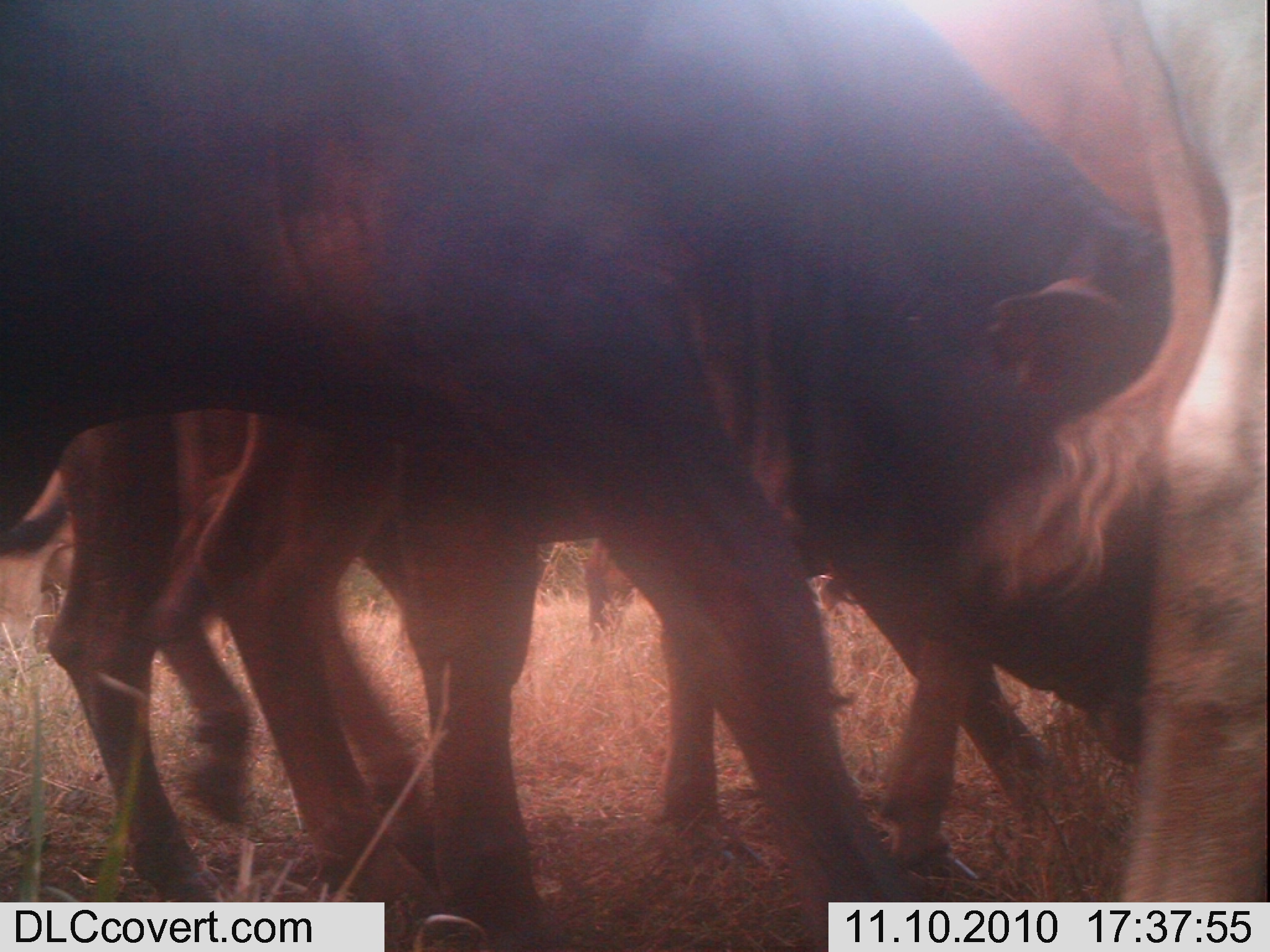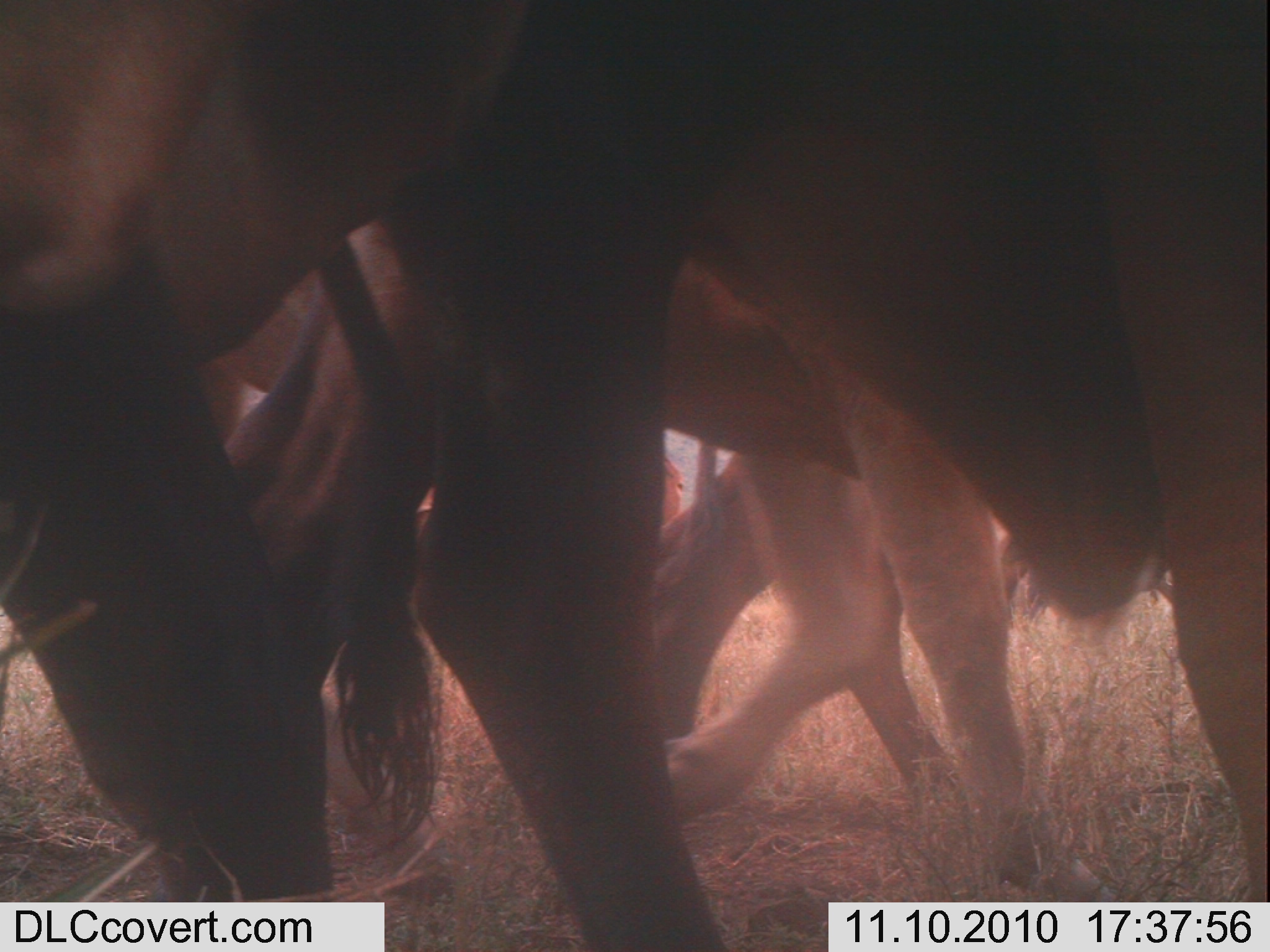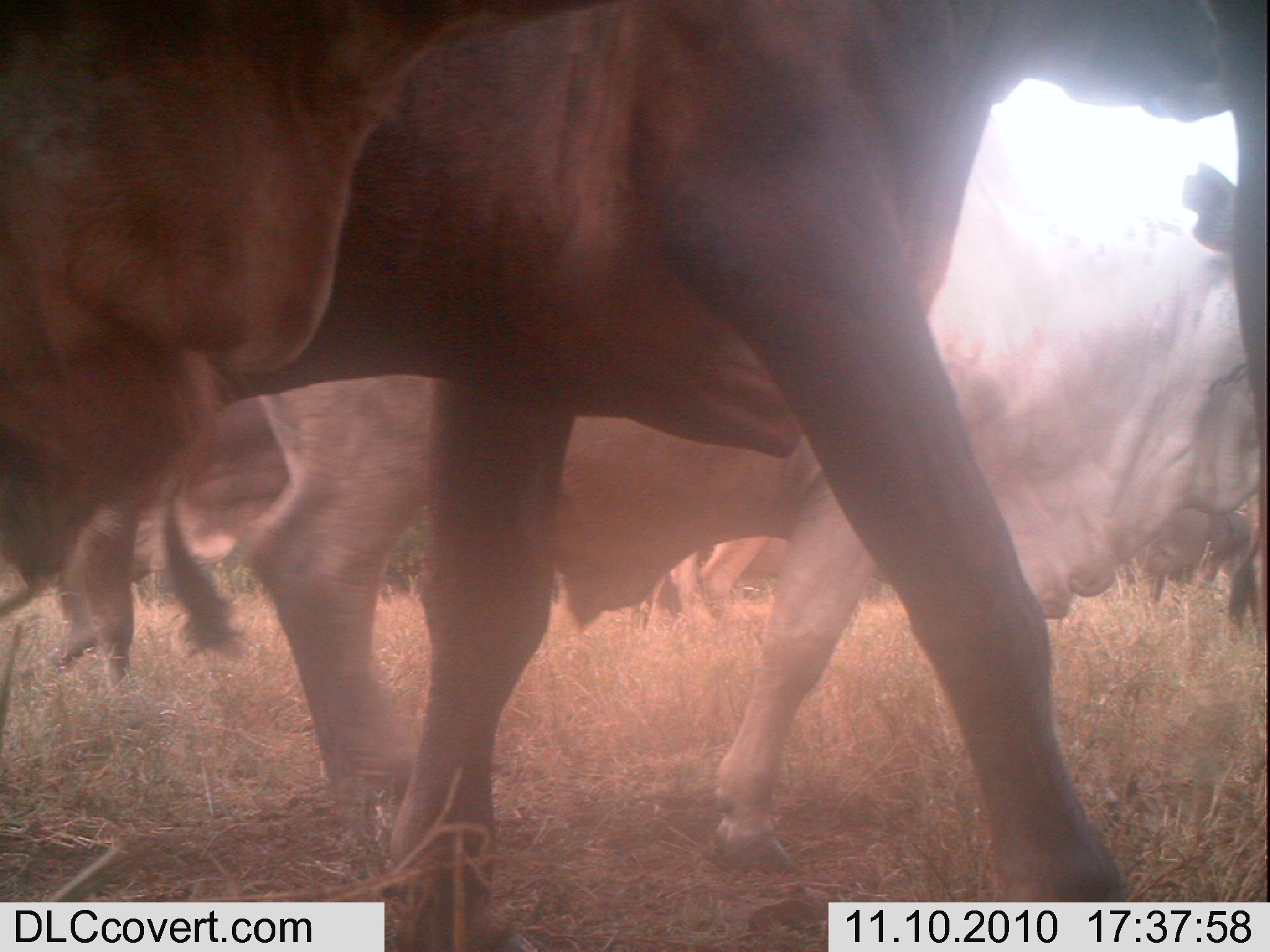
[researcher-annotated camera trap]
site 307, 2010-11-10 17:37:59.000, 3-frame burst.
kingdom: Animalia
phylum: Chordata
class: Mammalia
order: Artiodactyla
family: Bovidae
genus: Bos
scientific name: Bos taurus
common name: domestic cattle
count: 3